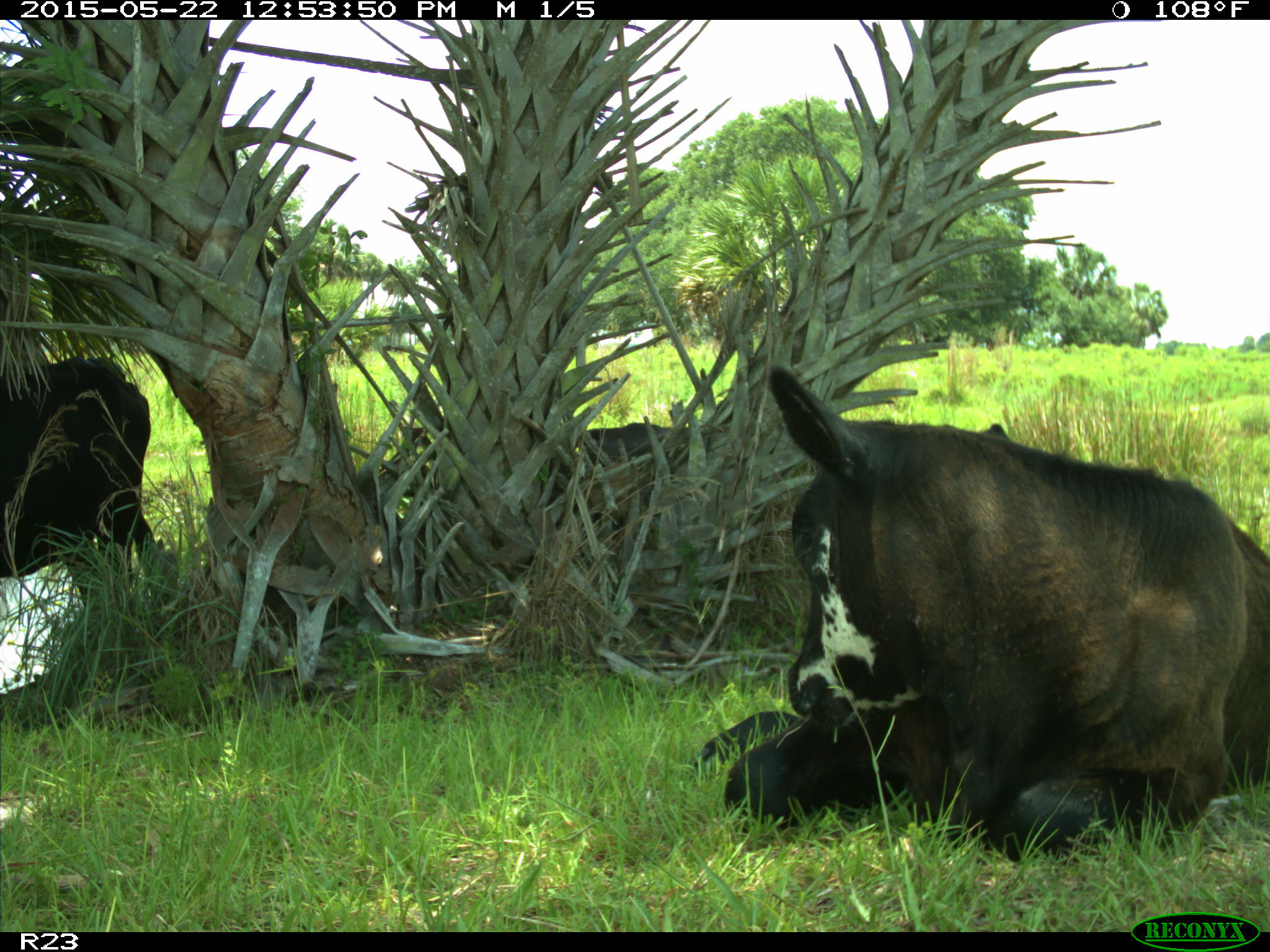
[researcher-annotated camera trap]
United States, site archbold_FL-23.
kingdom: Animalia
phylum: Chordata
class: Mammalia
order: Artiodactyla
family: Bovidae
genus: Bos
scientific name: Bos taurus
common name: domestic cow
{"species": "Bos taurus (domestic cow)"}